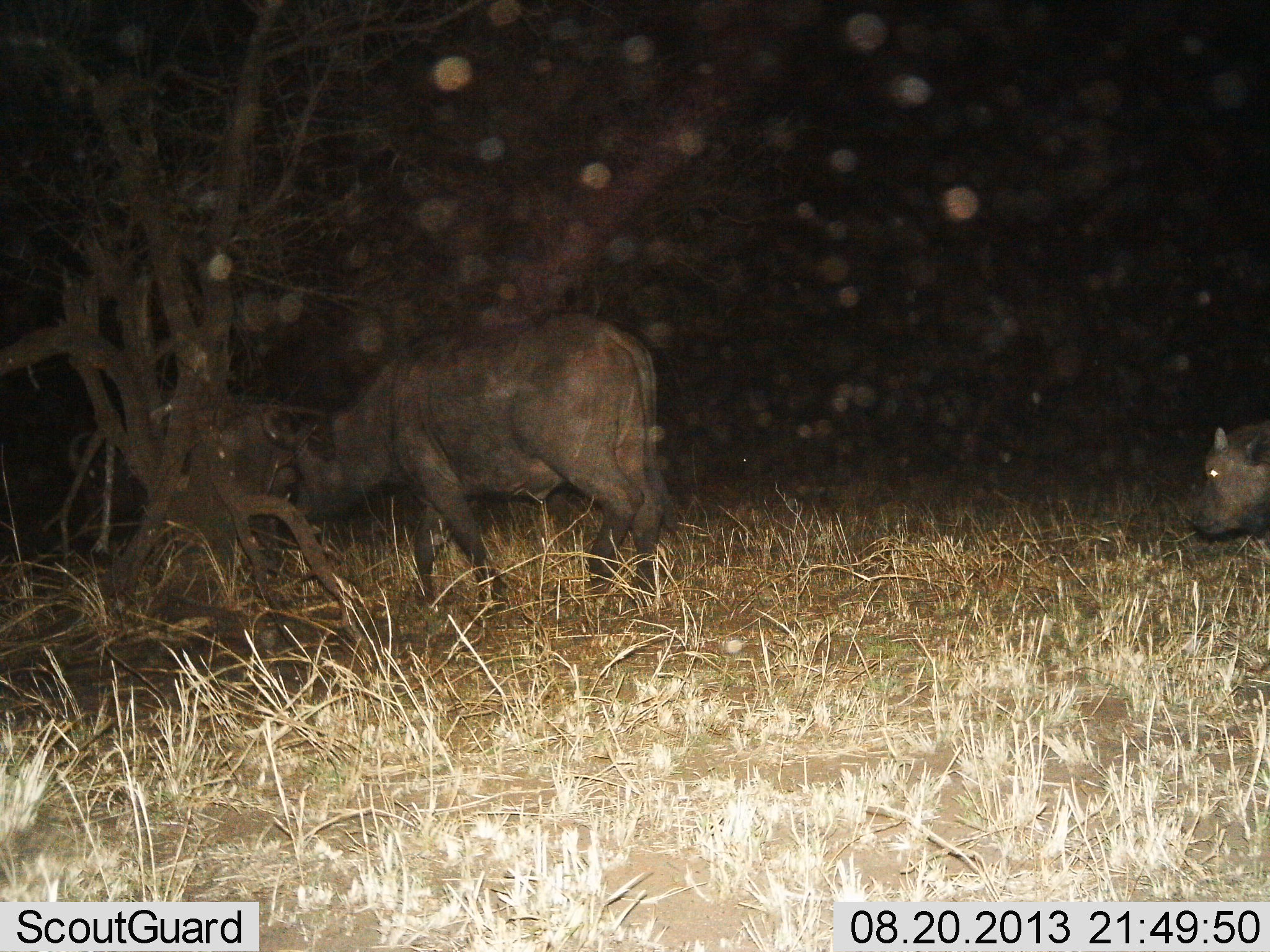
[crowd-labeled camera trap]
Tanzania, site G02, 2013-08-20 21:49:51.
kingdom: Animalia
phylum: Chordata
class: Mammalia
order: Artiodactyla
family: Bovidae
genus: Syncerus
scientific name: Syncerus caffer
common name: cape buffalo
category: buffalo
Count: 3.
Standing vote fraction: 26%.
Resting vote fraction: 0%.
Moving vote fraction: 74%.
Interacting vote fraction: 0%.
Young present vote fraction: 47%.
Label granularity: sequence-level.